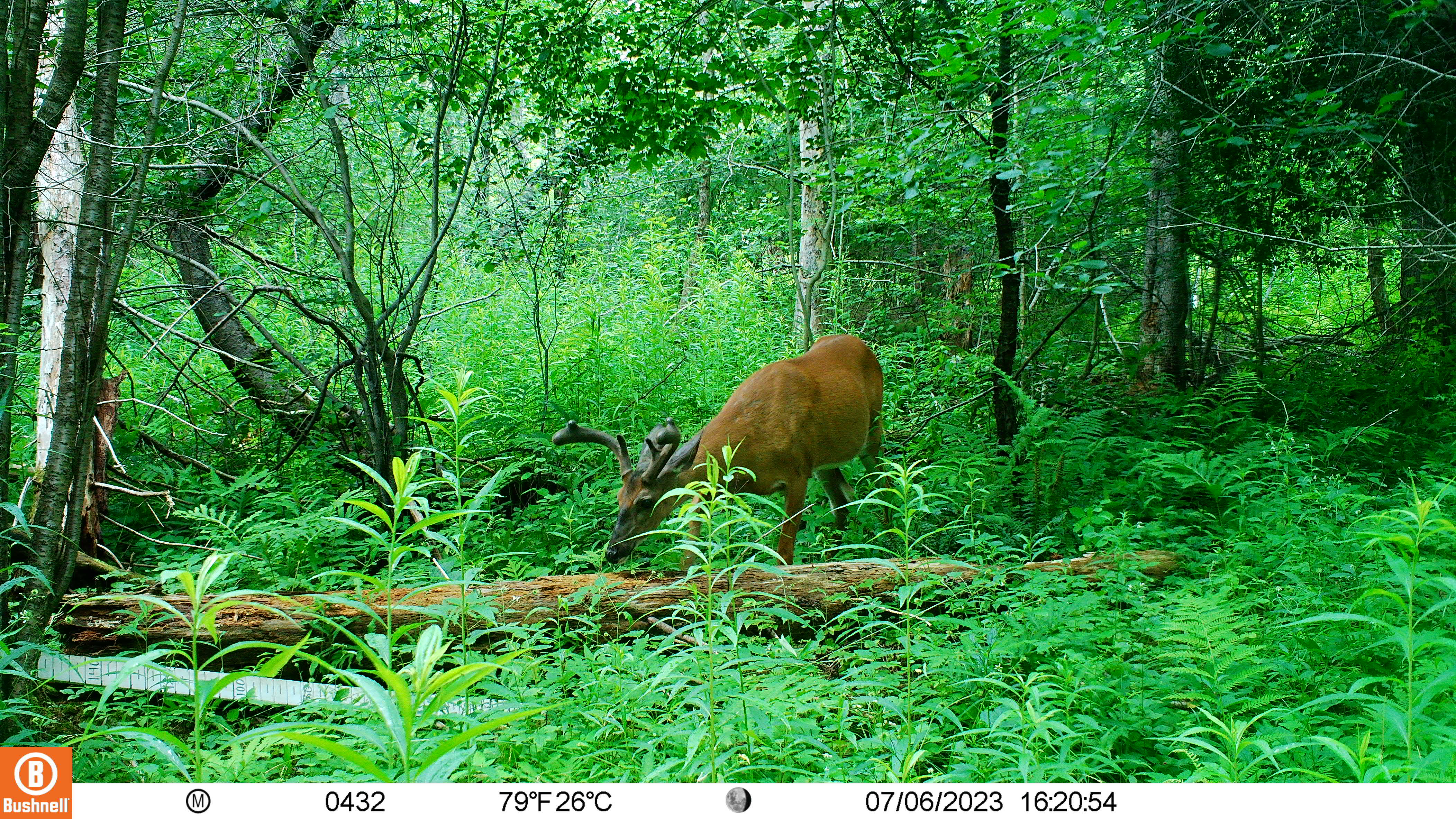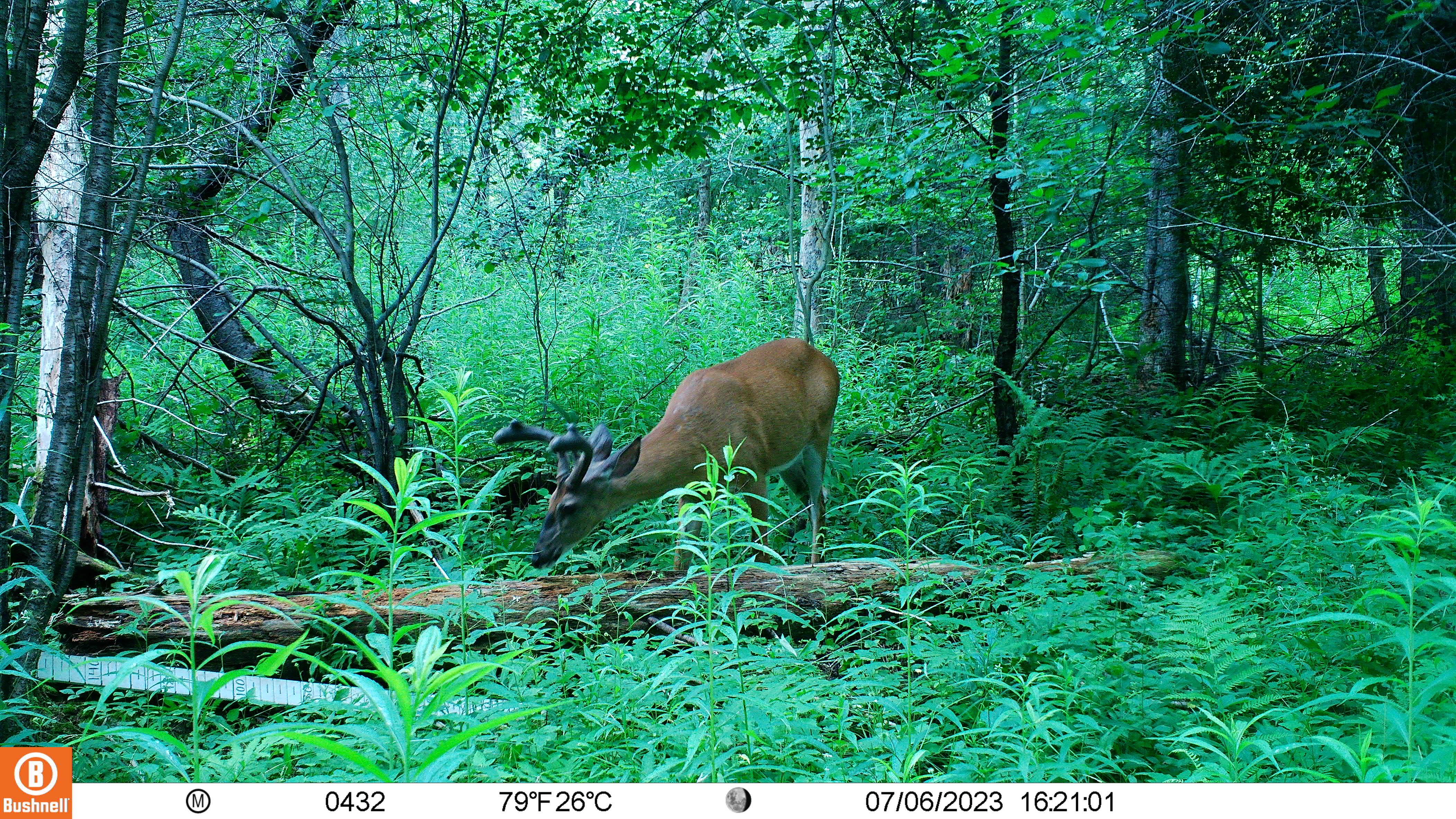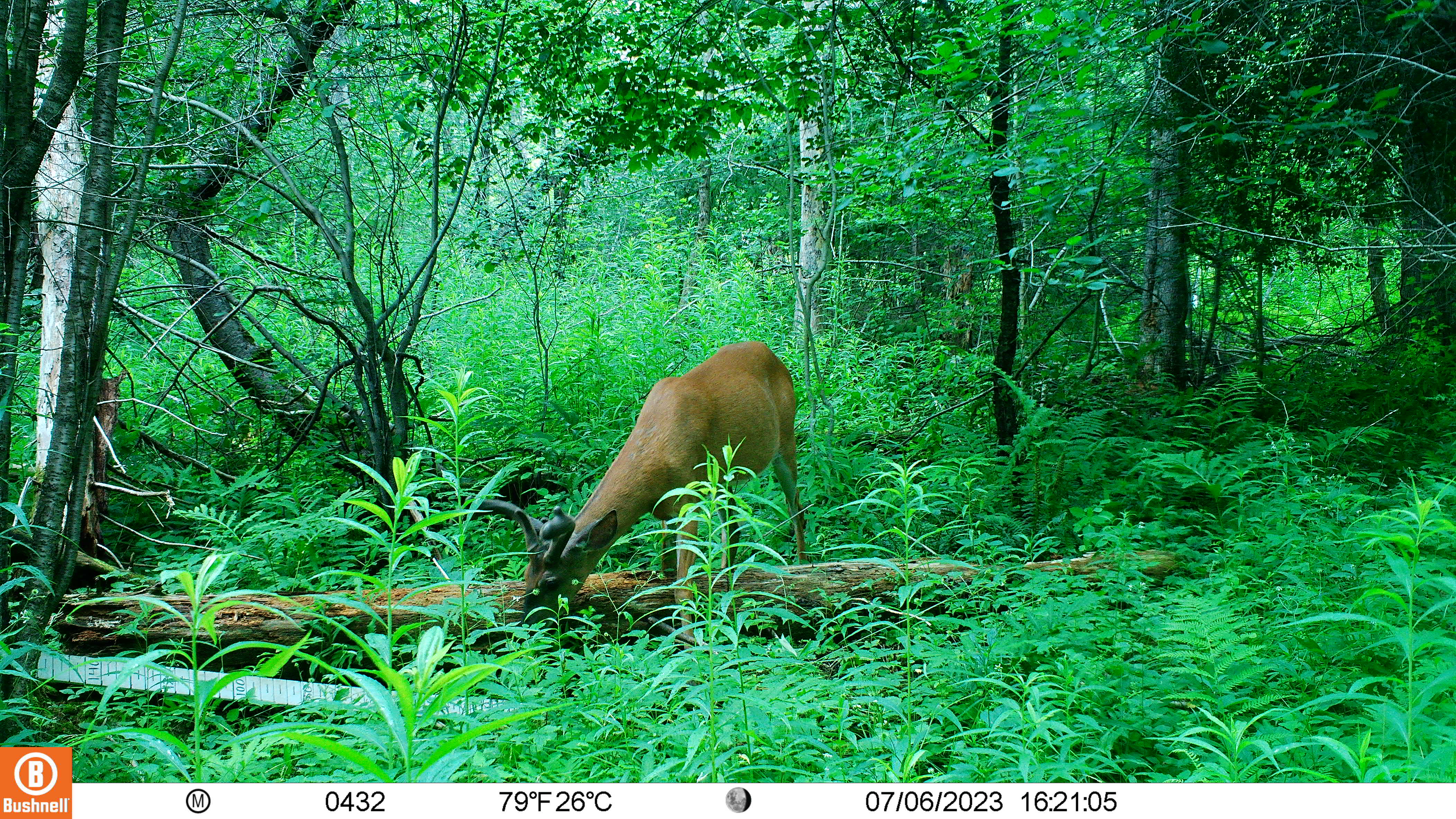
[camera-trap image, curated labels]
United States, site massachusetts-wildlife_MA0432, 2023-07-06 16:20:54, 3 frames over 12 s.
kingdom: Animalia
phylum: Chordata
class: Mammalia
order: Artiodactyla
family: Cervidae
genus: Odocoileus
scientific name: Odocoileus virginianus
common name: white-tailed deer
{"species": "white-tailed deer (Odocoileus virginianus)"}